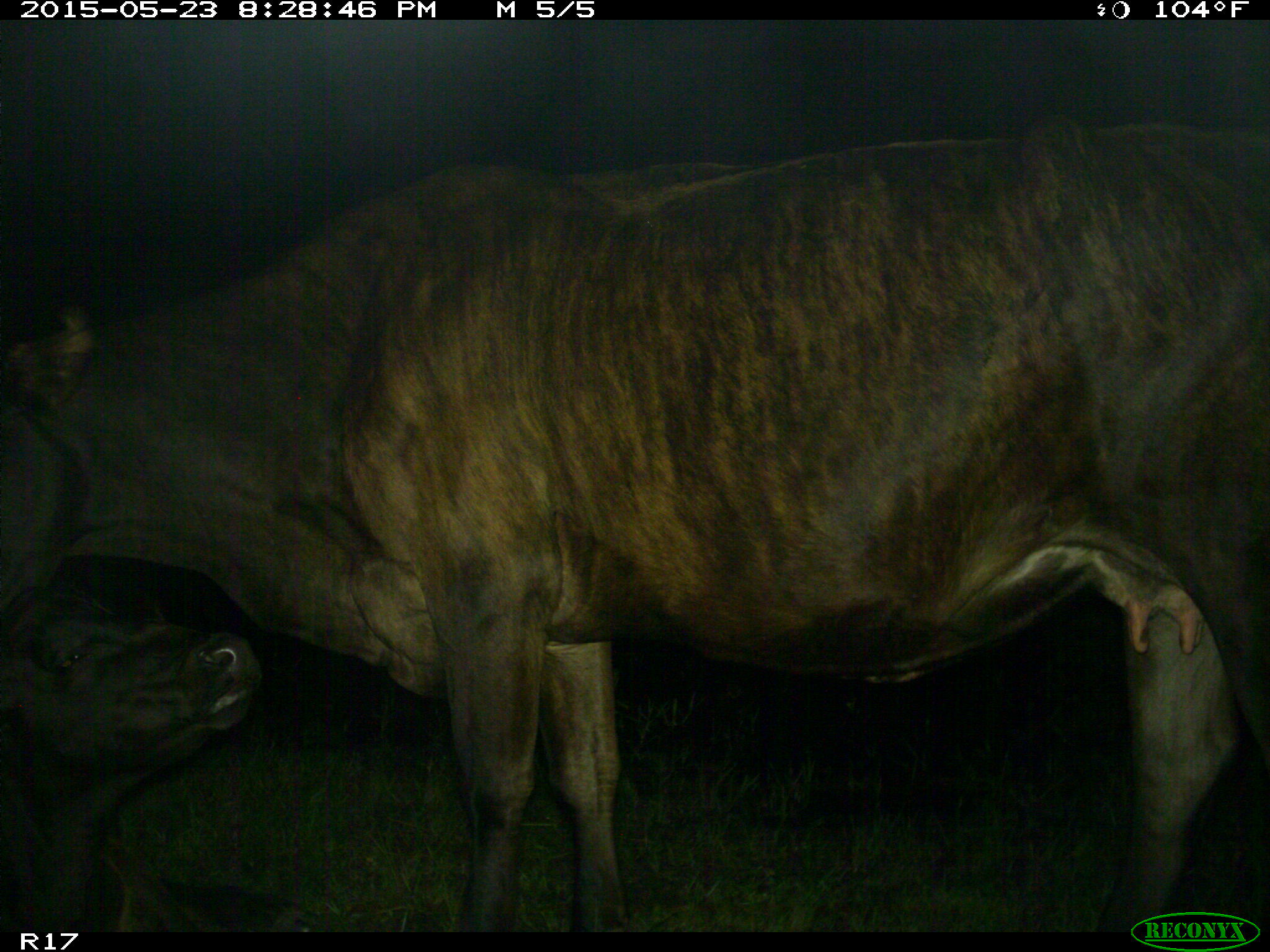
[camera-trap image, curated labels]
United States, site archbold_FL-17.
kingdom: Animalia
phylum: Chordata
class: Mammalia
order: Artiodactyla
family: Bovidae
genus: Bos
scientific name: Bos taurus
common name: domestic cow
Bos taurus (domestic cow).